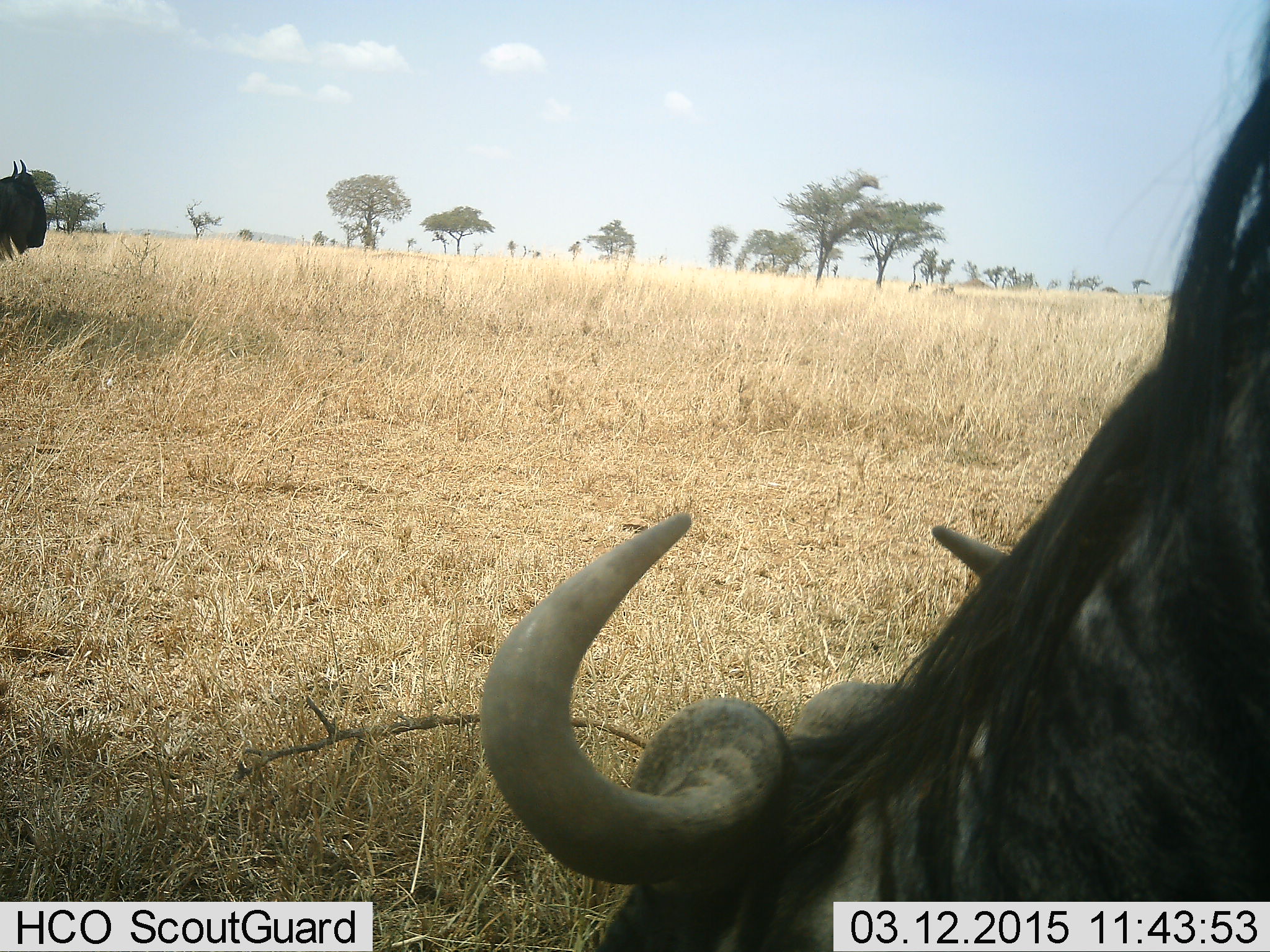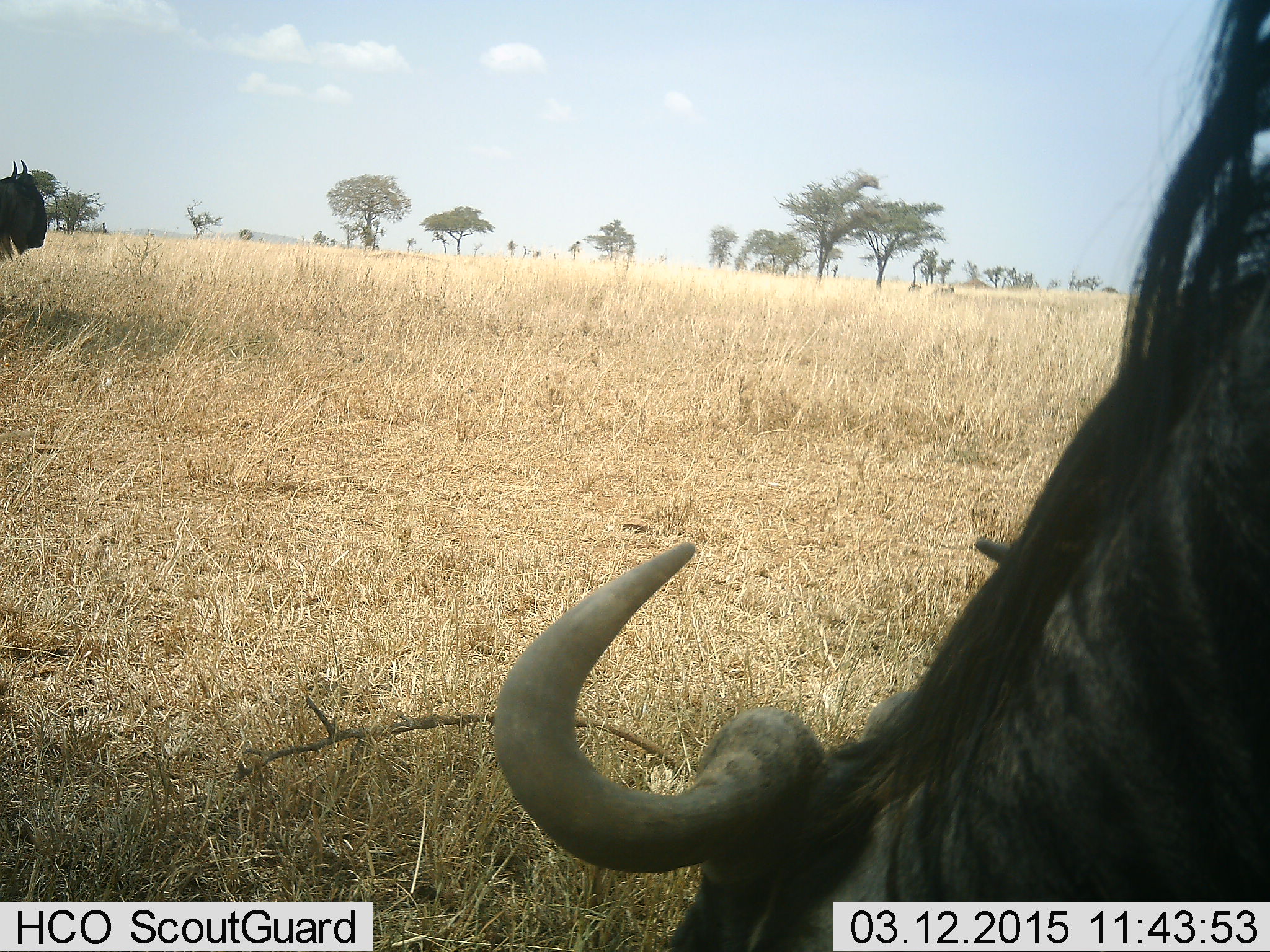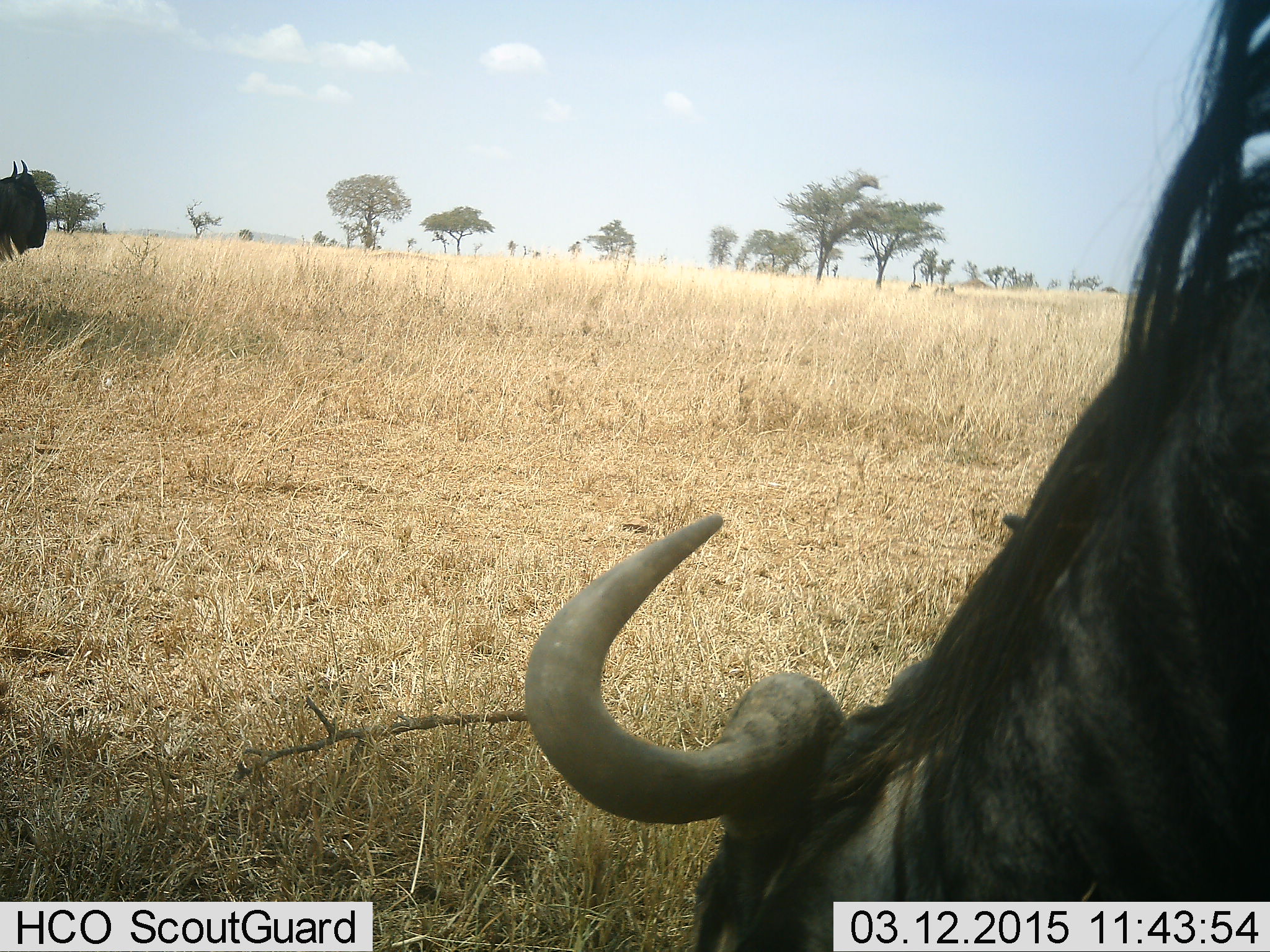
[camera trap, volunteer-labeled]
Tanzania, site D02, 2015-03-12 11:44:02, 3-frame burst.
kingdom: Animalia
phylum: Chordata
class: Mammalia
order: Artiodactyla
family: Bovidae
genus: Connochaetes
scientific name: Connochaetes taurinus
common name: blue wildebeest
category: wildebeest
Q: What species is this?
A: Wildebeest (blue wildebeest) (Connochaetes taurinus).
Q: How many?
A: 2.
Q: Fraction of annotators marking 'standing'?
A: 80%.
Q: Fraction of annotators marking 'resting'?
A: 0%.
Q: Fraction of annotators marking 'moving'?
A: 0%.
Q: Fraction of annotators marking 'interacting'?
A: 0%.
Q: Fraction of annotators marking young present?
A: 0%.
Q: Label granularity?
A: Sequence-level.